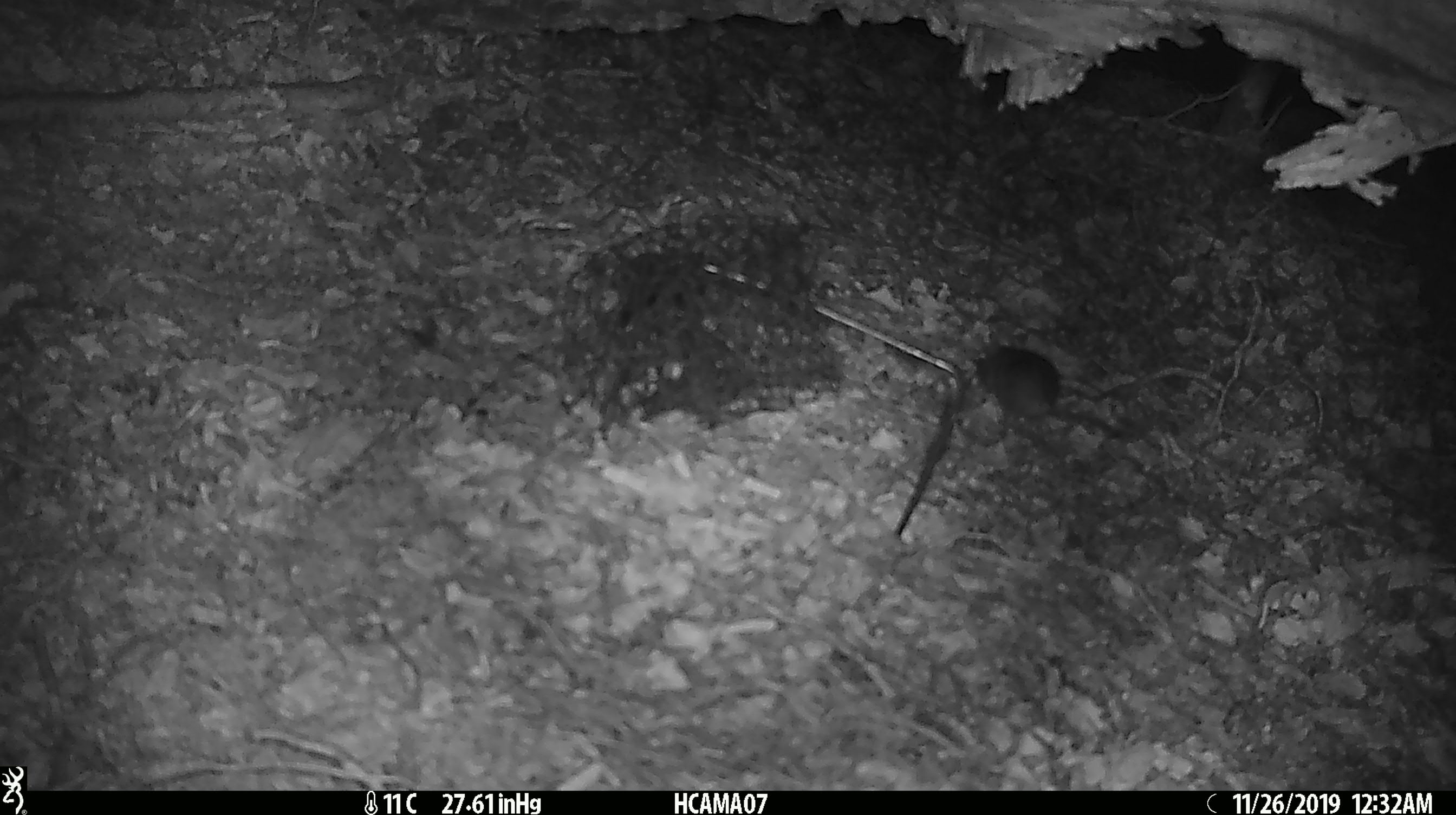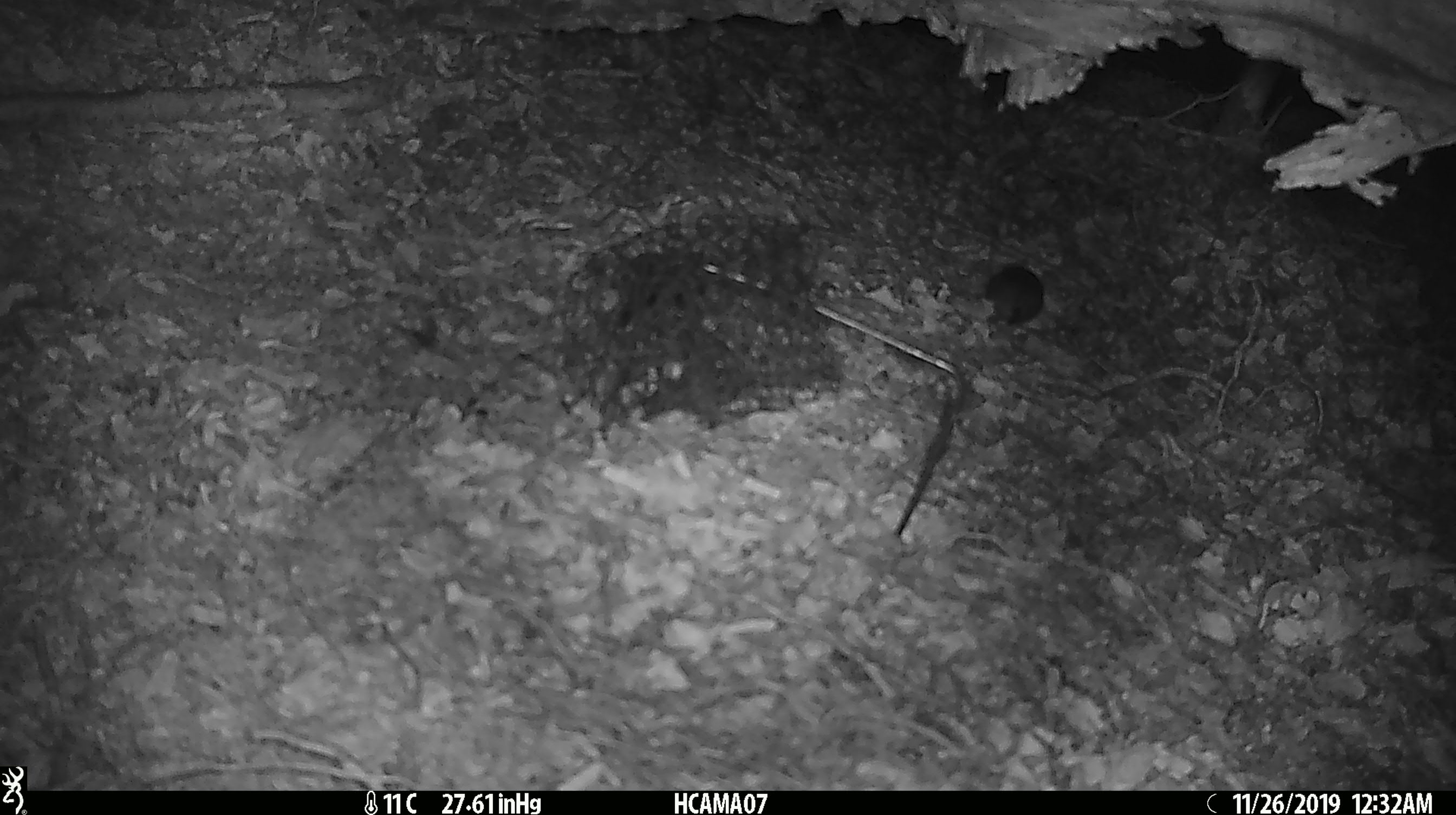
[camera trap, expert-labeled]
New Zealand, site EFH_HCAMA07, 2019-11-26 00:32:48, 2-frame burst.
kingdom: Animalia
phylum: Chordata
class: Mammalia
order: Rodentia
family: Muridae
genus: Mus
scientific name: Mus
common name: mouse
Mouse (Mus).